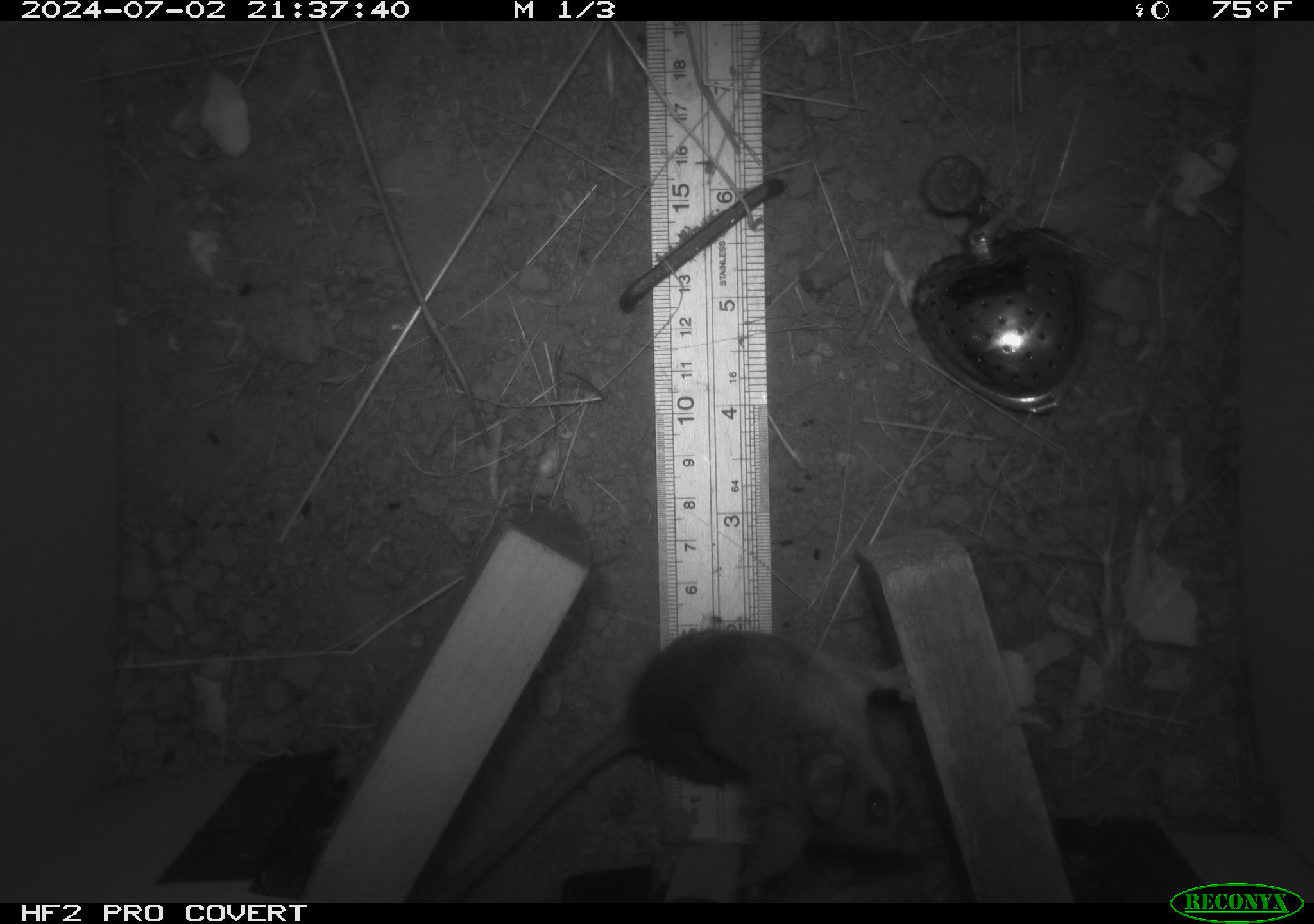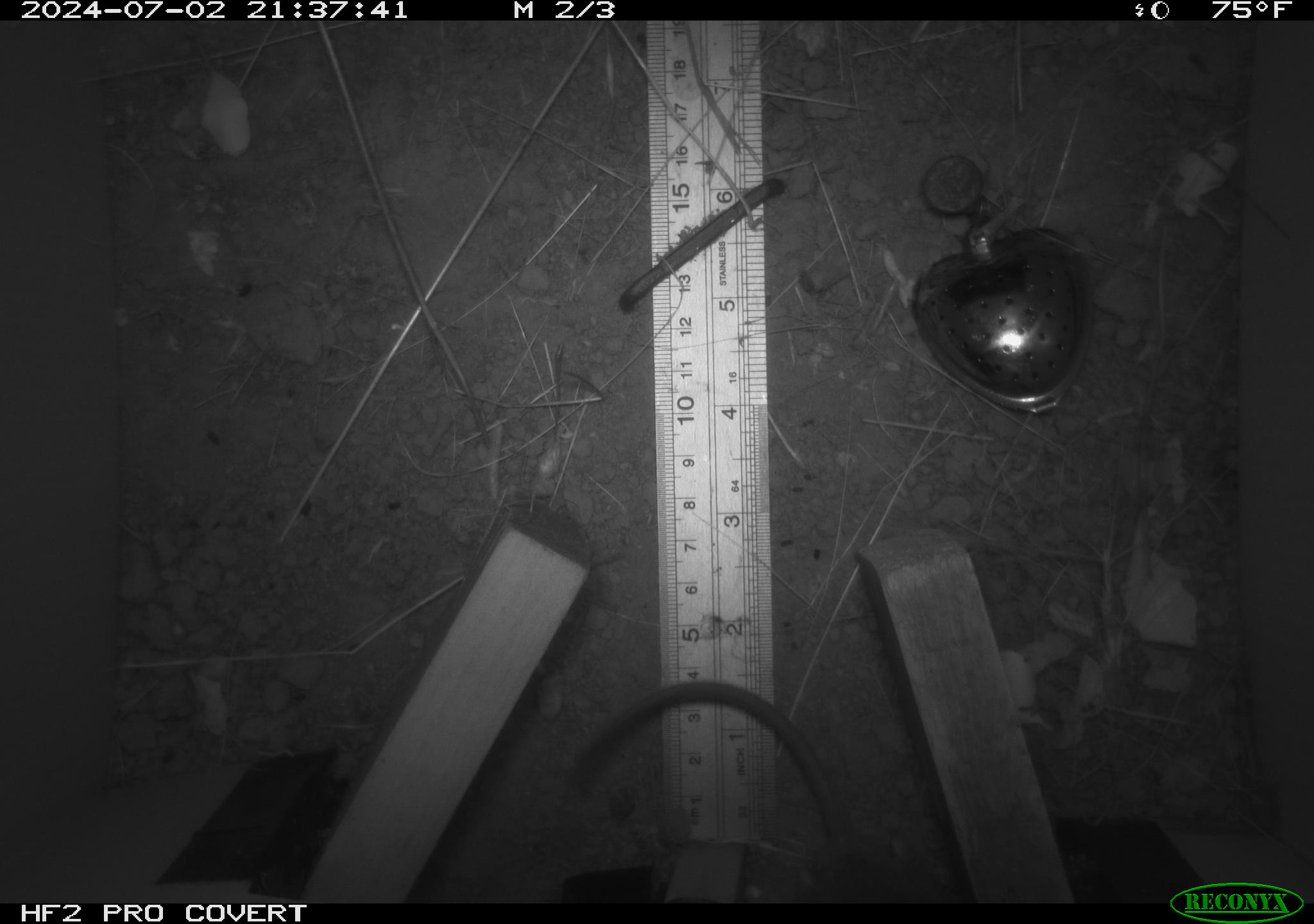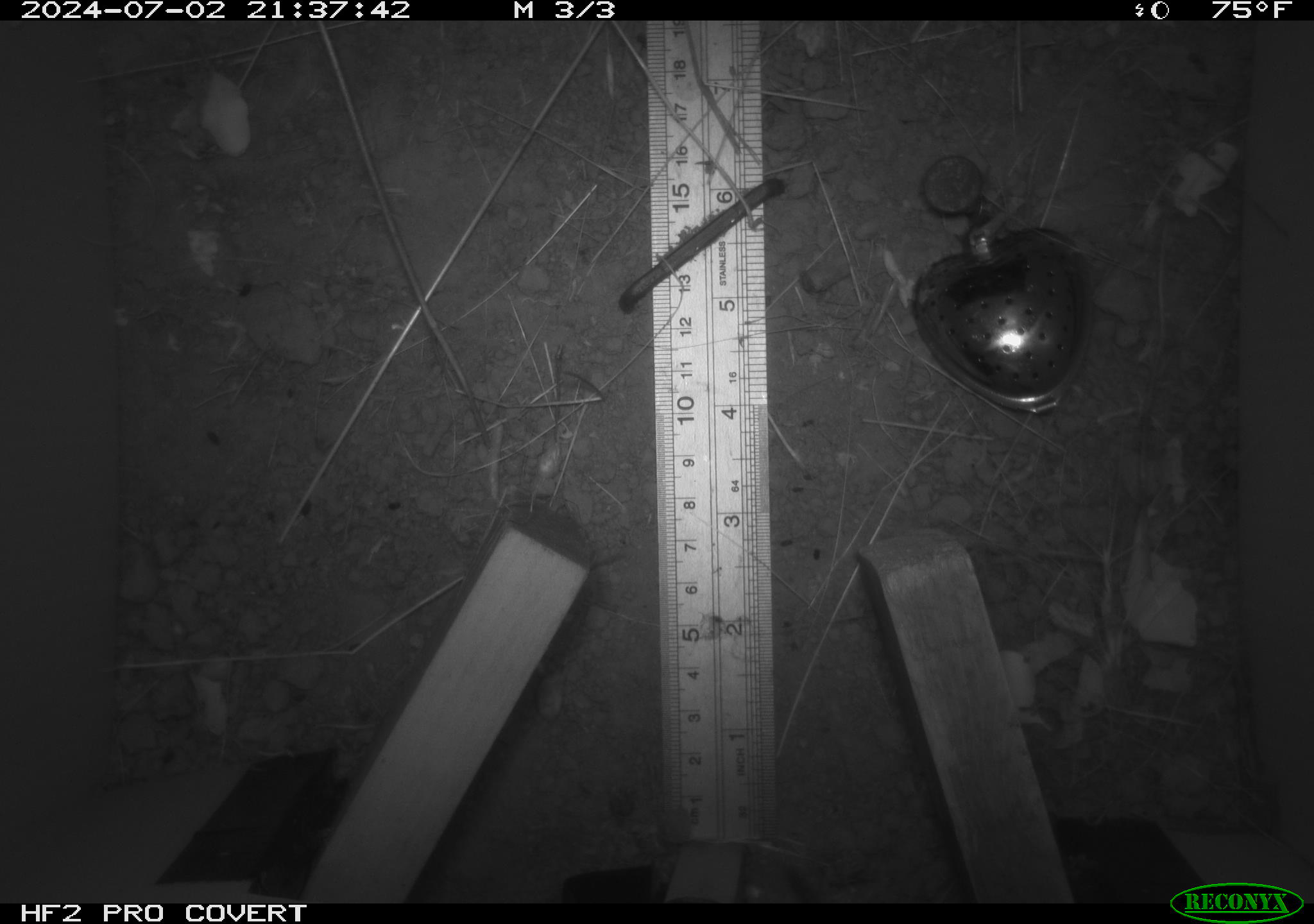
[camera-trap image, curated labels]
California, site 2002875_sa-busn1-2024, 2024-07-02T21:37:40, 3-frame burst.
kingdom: Animalia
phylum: Chordata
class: Mammalia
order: Rodentia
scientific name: Rodentia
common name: rodent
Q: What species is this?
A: Rodent (Rodentia).